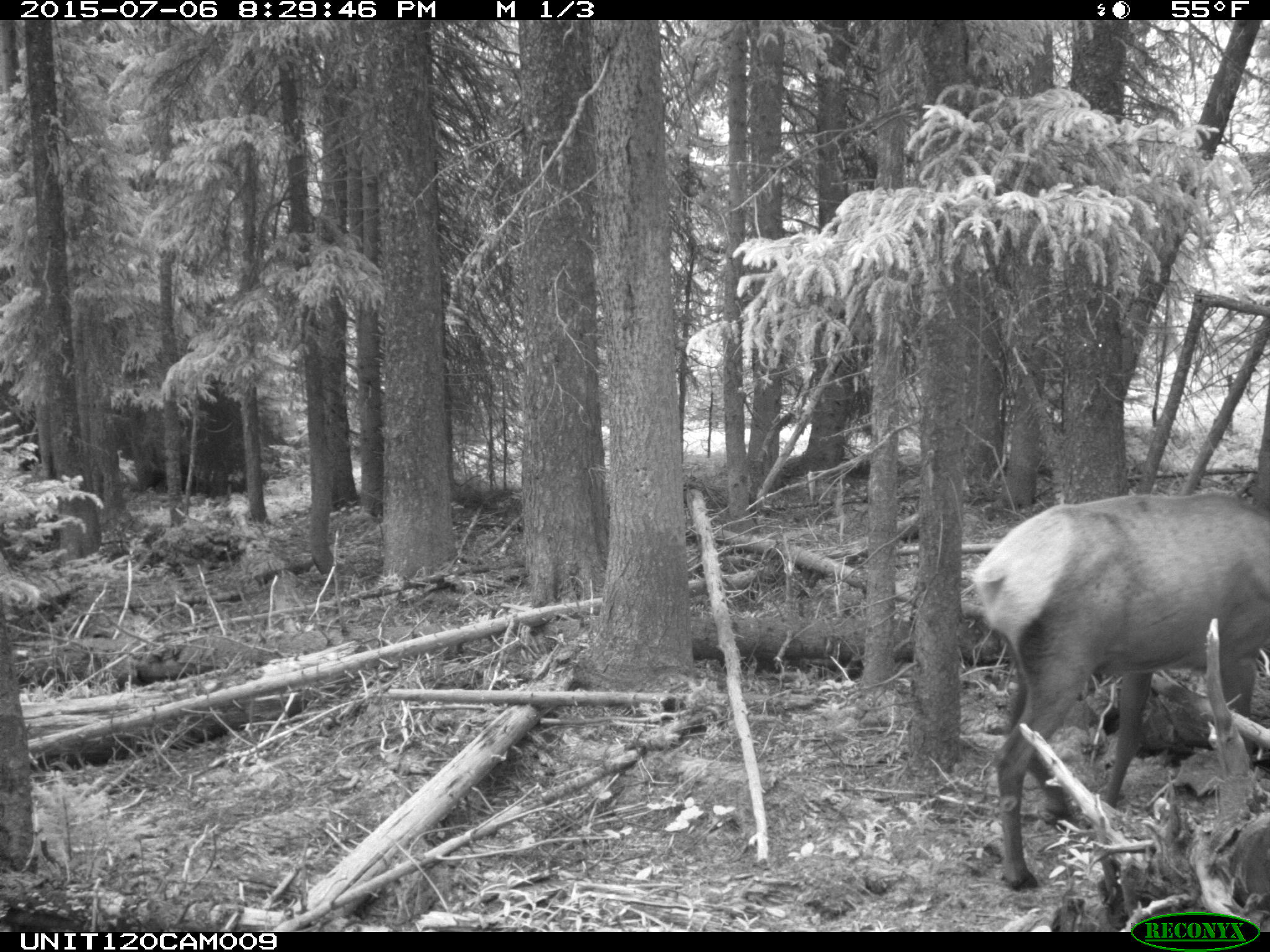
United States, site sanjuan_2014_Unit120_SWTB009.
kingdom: Animalia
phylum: Chordata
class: Mammalia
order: Artiodactyla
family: Cervidae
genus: Cervus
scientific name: Cervus elaphus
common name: red deer